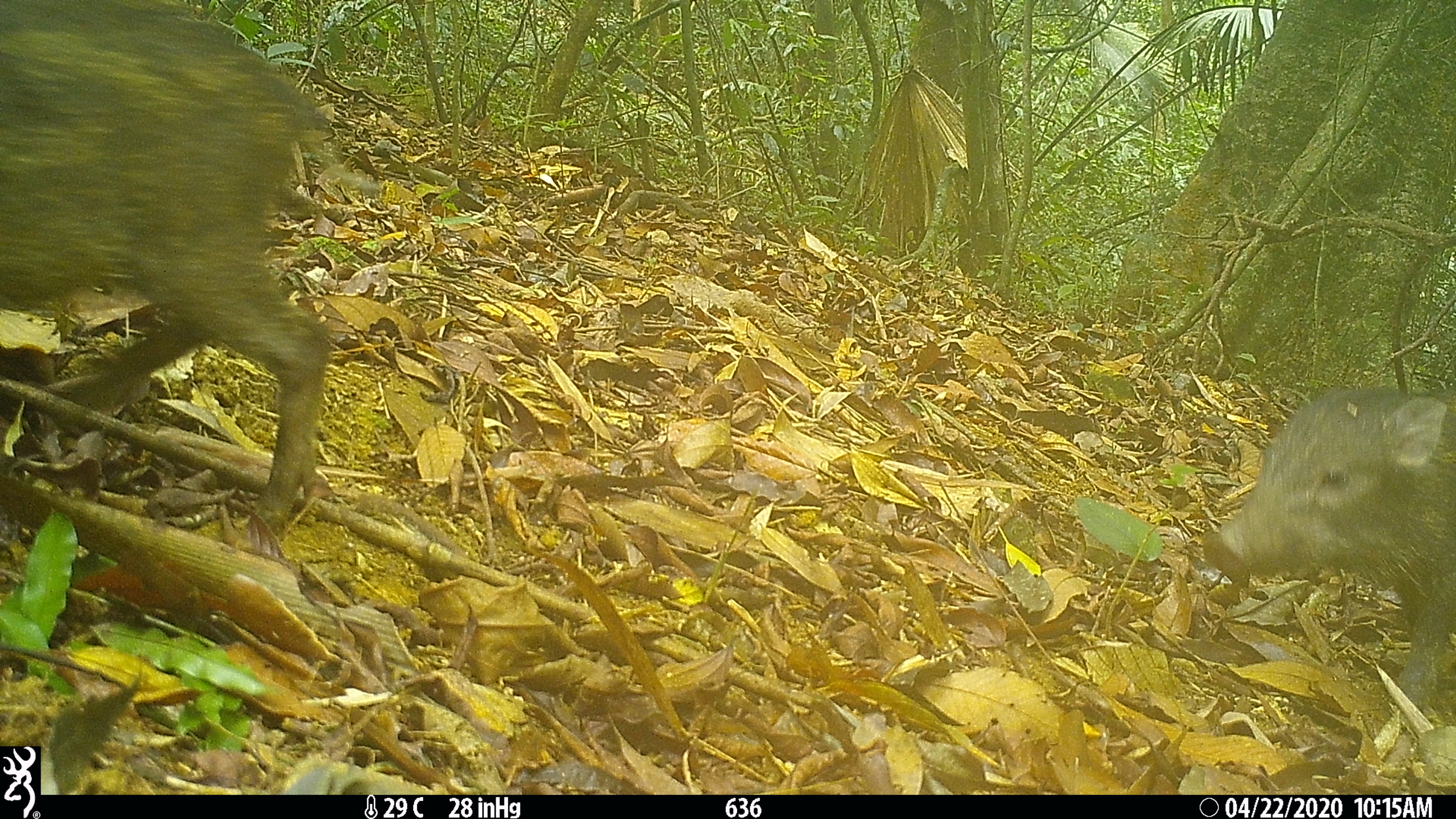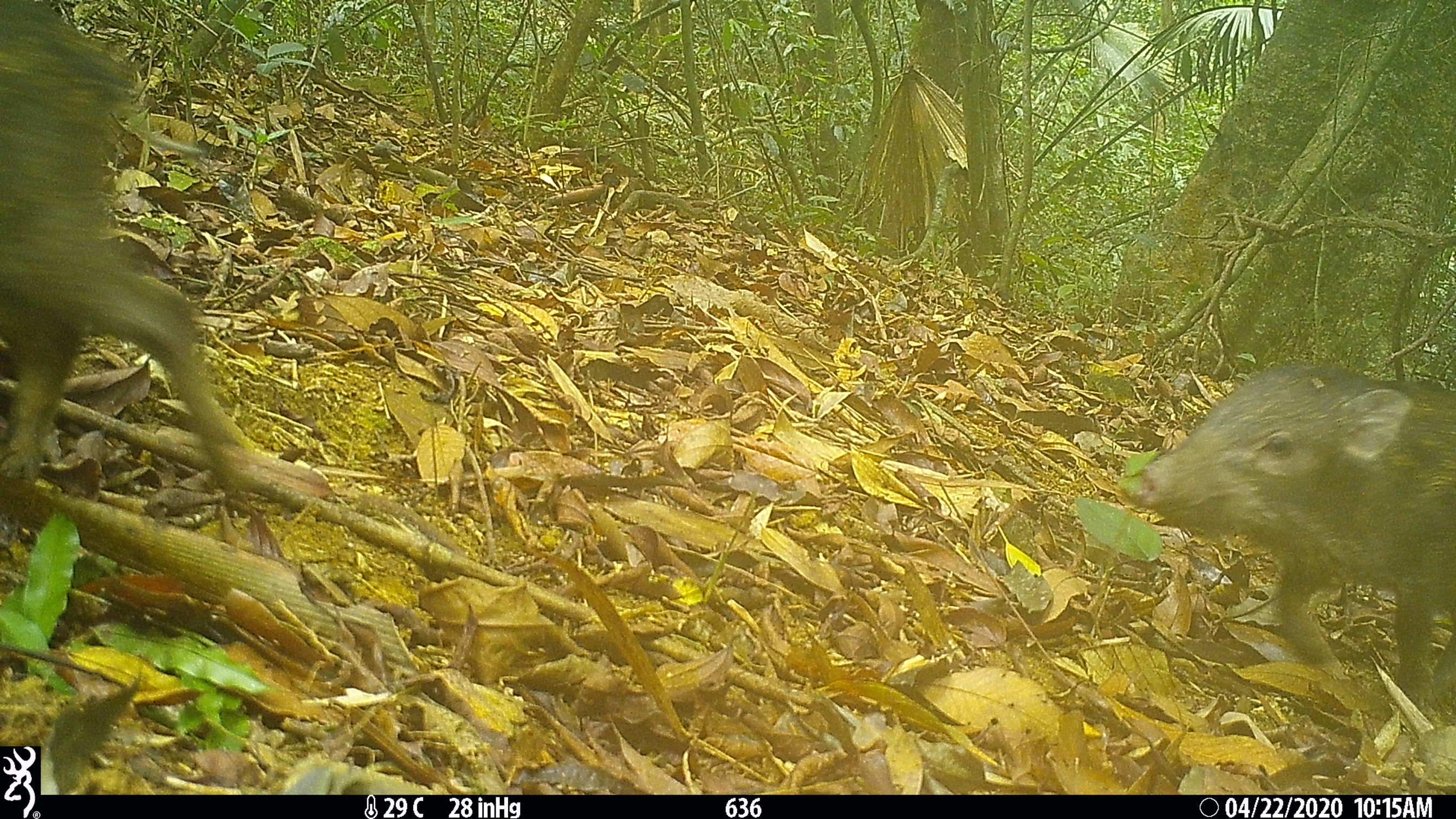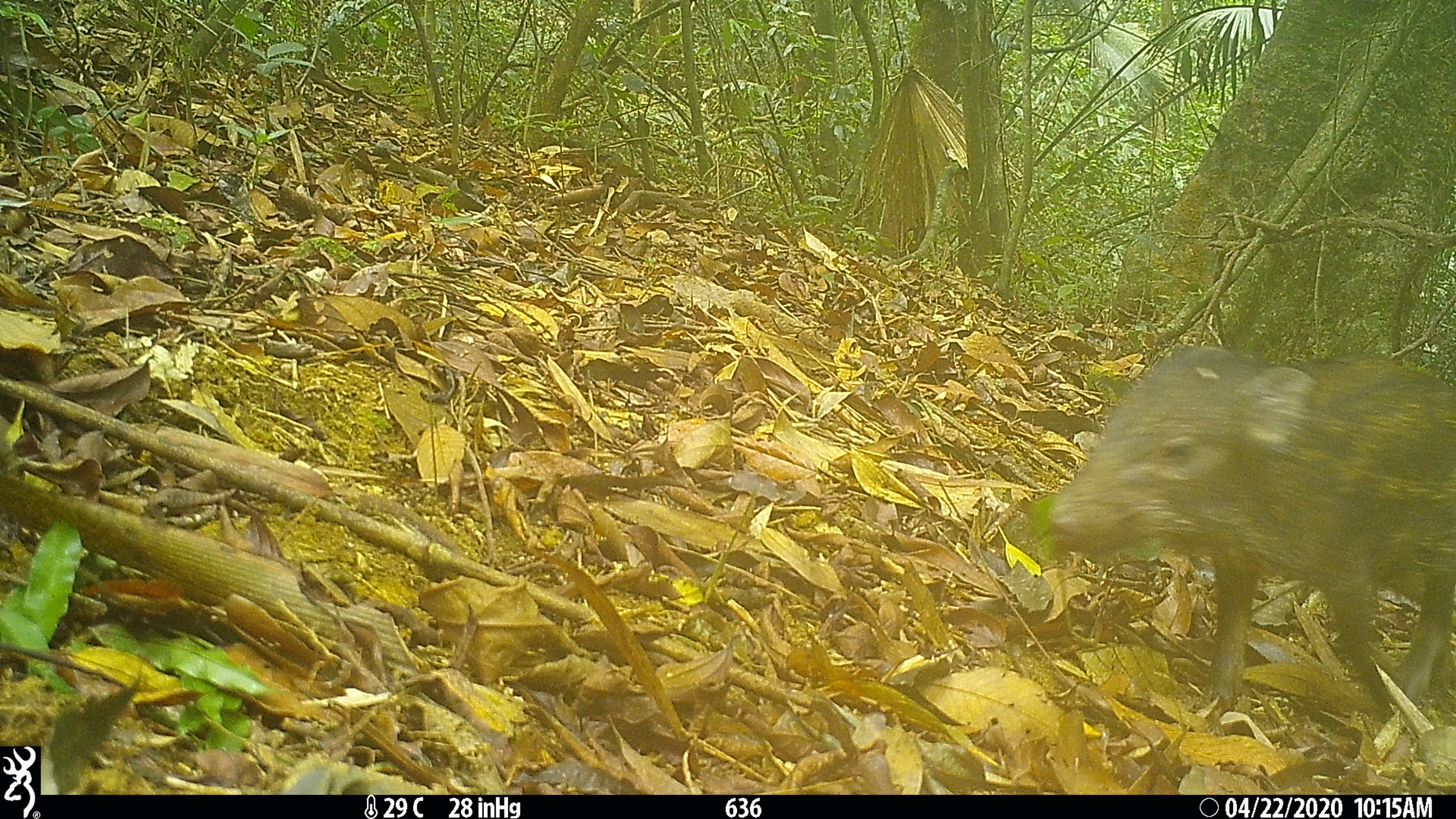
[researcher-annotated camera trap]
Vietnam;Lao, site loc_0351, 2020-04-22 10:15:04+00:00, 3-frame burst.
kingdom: Animalia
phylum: Chordata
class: Mammalia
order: Artiodactyla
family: Suidae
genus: Sus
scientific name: Sus scrofa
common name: eurasian wild pig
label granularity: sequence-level